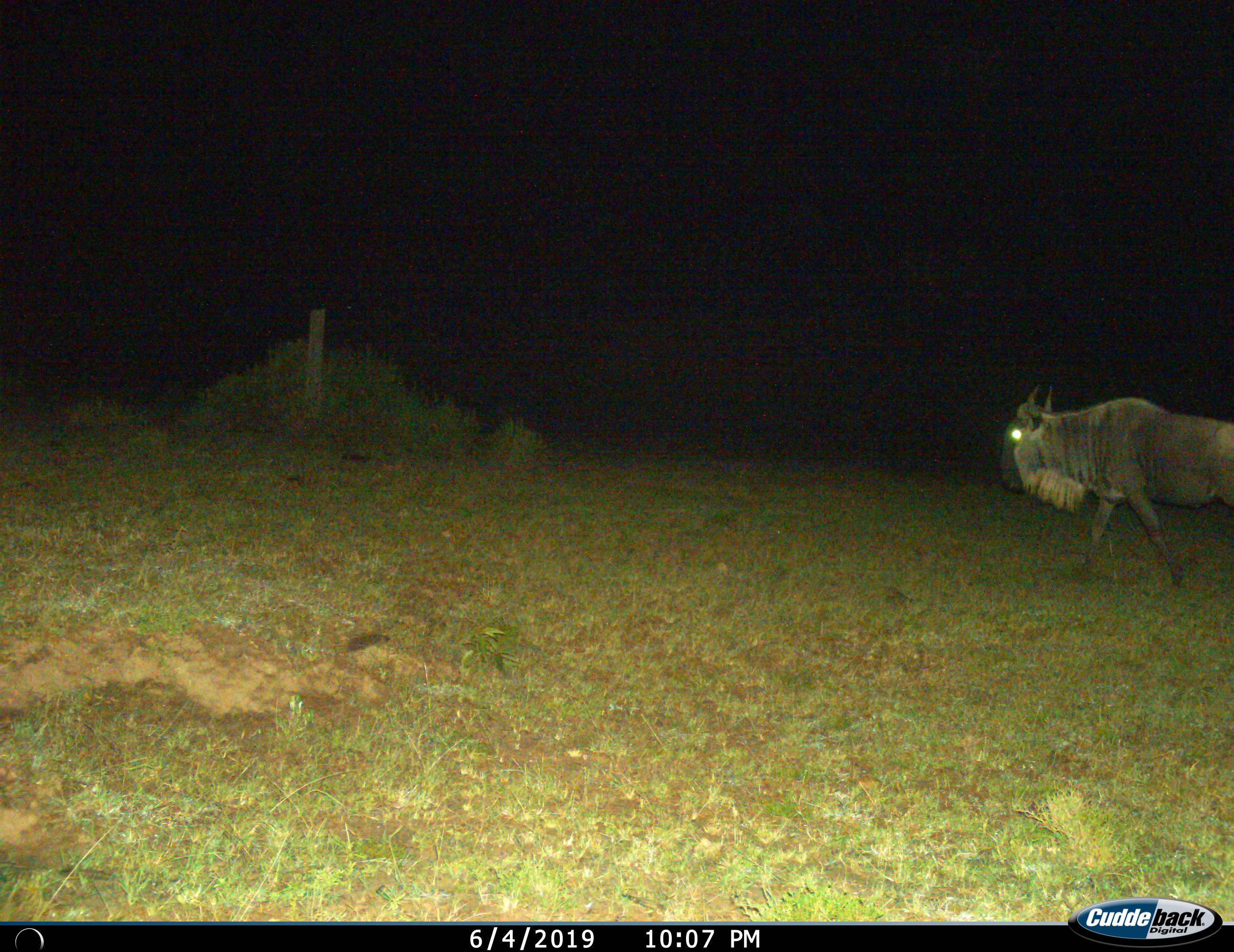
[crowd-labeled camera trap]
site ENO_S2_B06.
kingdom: Animalia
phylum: Chordata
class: Mammalia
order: Artiodactyla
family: Bovidae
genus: Connochaetes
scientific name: Connochaetes taurinus taurinus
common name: blue wildebeest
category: wildebeestblue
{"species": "wildebeestblue (blue wildebeest) (Connochaetes taurinus taurinus)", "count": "1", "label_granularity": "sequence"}